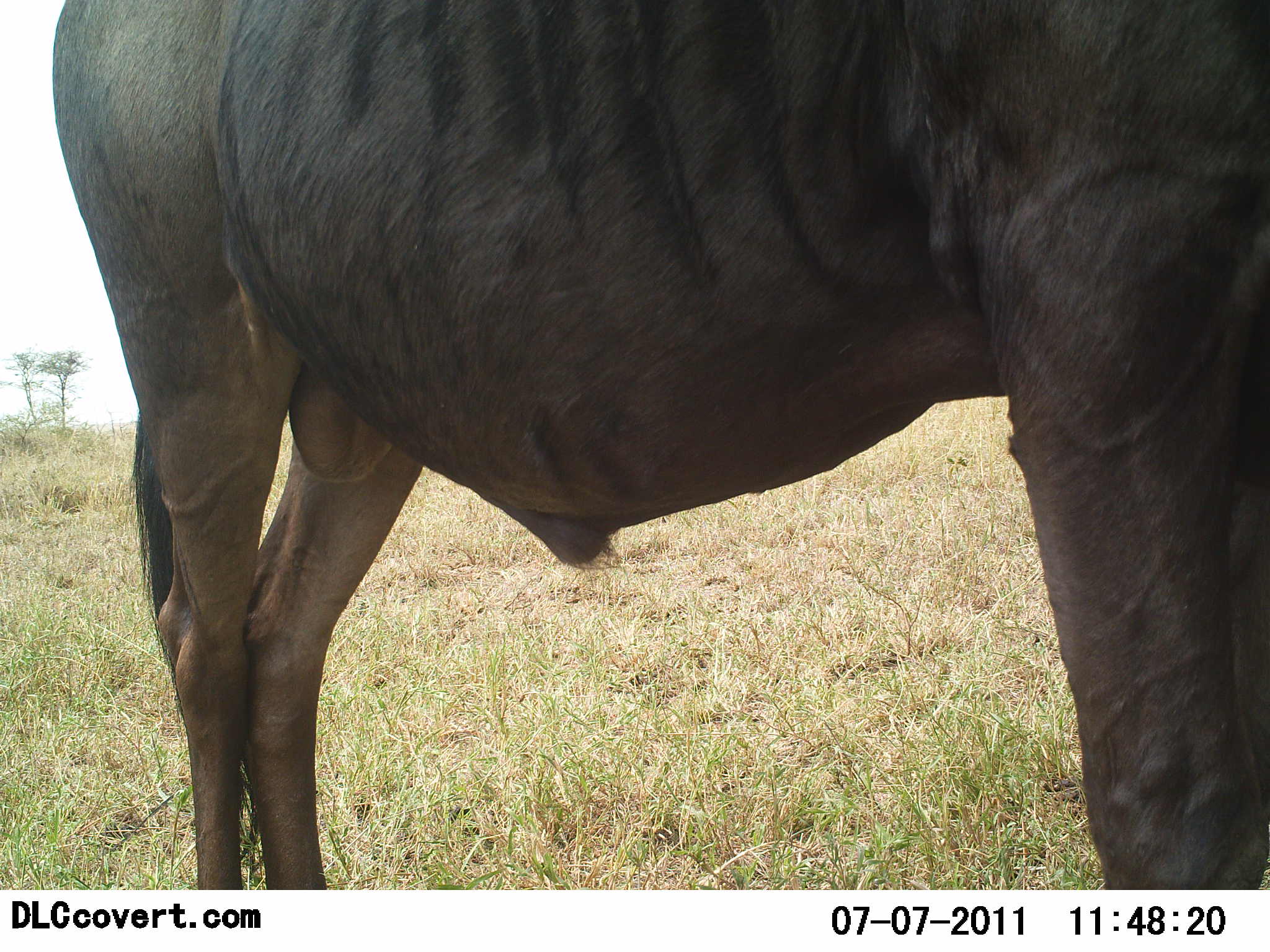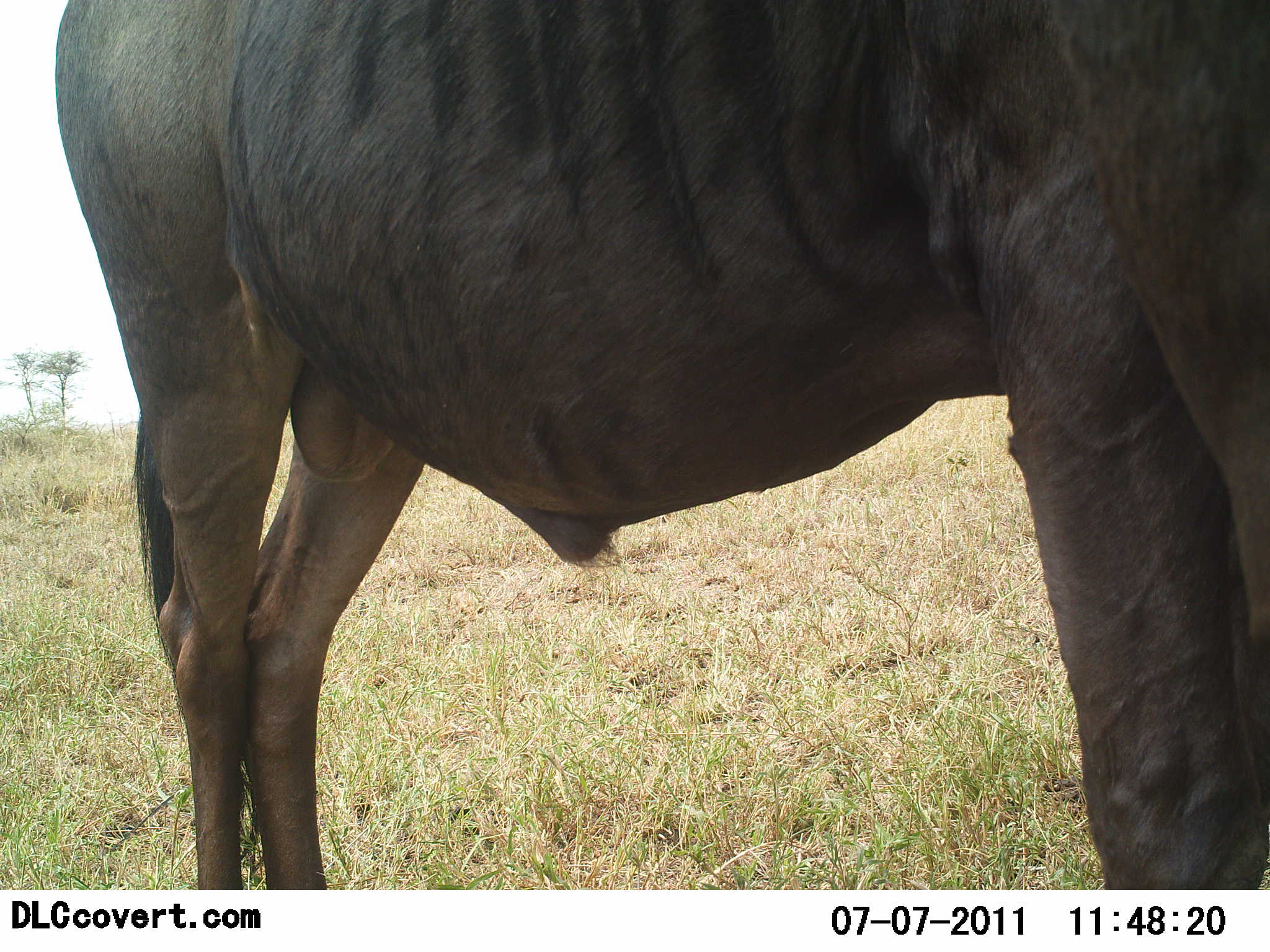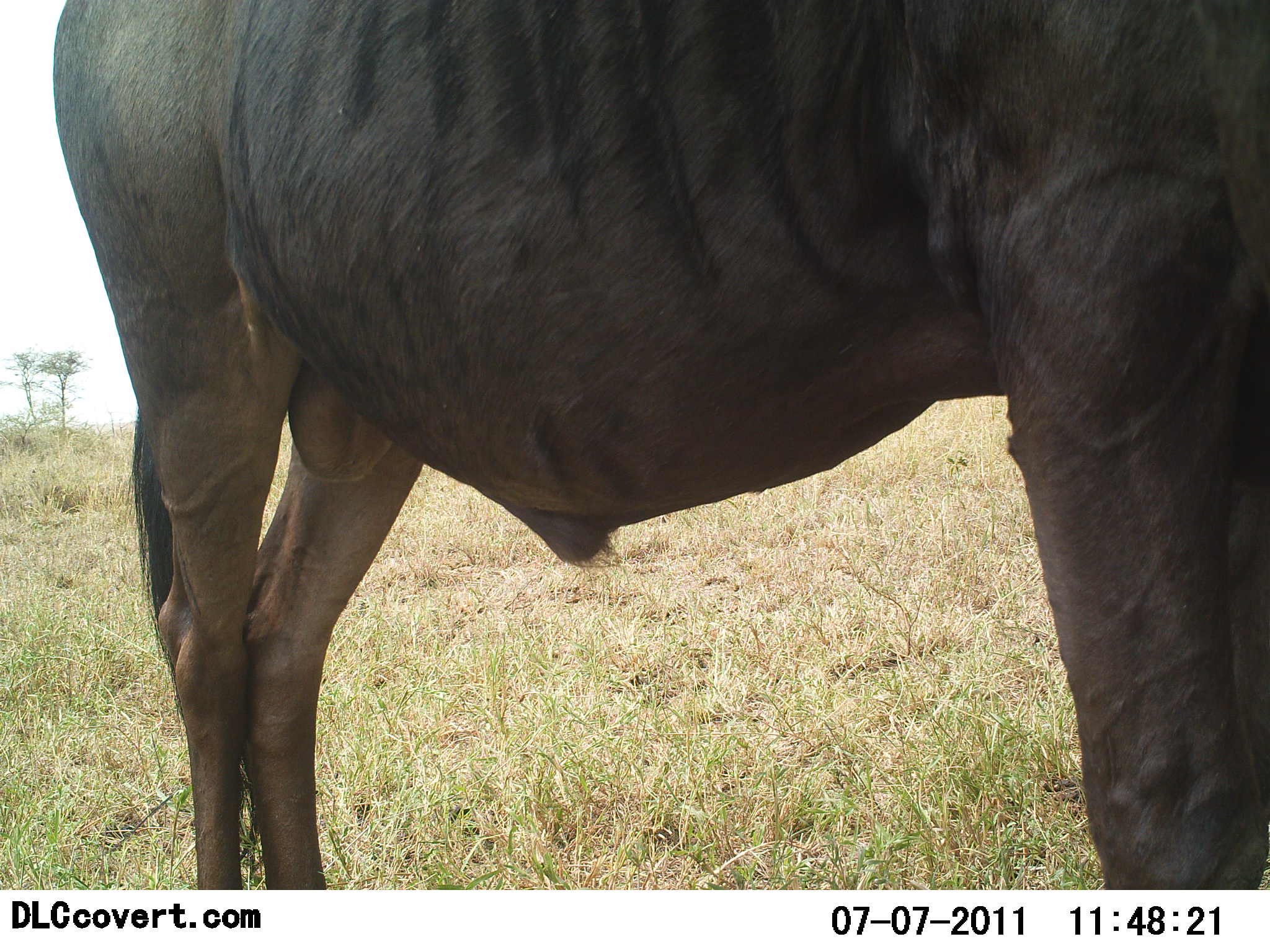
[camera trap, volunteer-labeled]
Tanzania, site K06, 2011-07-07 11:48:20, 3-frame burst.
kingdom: Animalia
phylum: Chordata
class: Mammalia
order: Artiodactyla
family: Bovidae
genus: Connochaetes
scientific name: Connochaetes taurinus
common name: blue wildebeest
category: wildebeest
Wildebeest (blue wildebeest) (Connochaetes taurinus), count 1. Behavior (volunteer vote fractions): standing 100%, resting 8%, moving 0%, interacting 0%. Young present (vote fraction): 0%. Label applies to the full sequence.